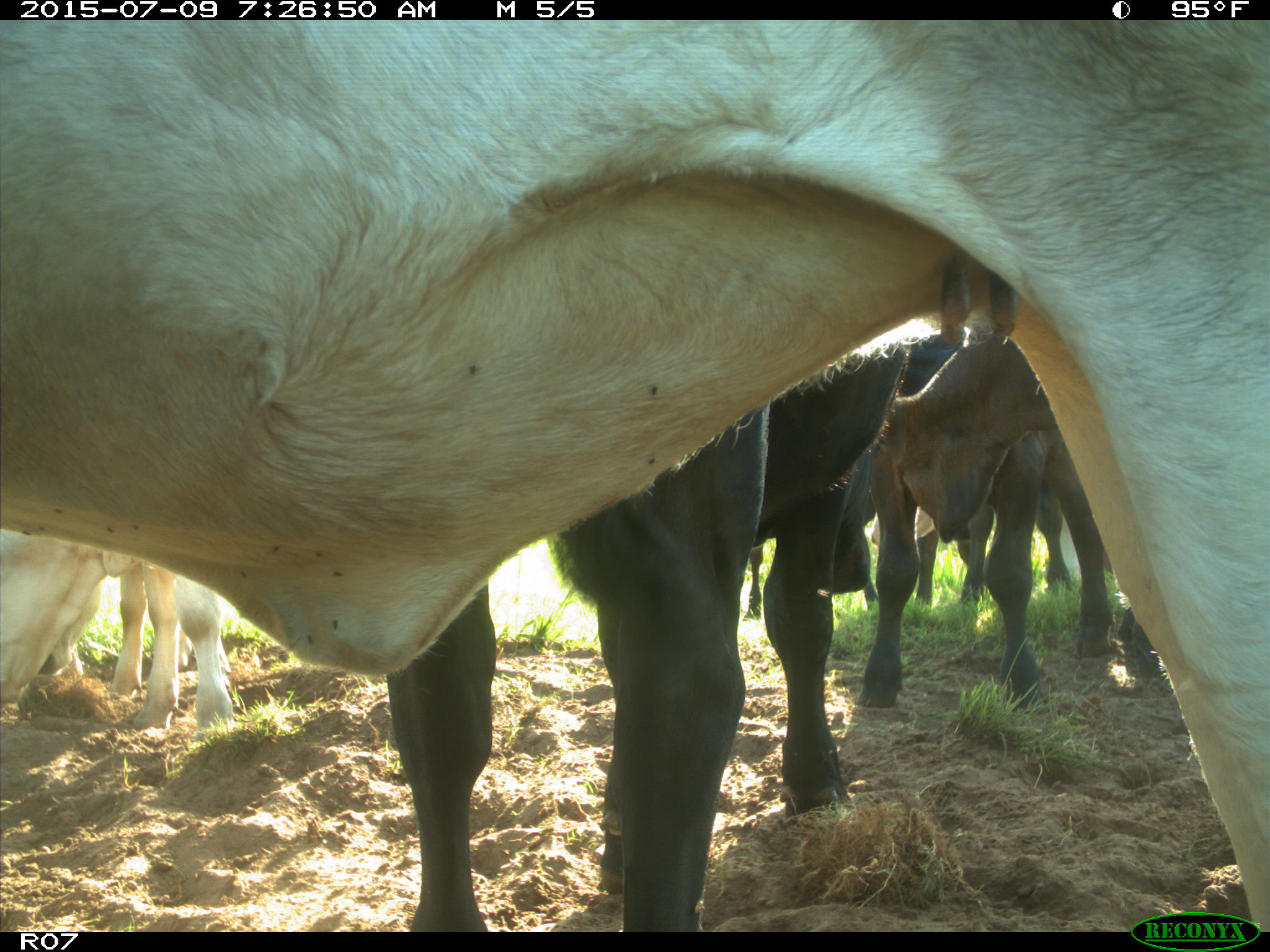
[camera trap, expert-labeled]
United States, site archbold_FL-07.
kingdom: Animalia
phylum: Chordata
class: Mammalia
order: Artiodactyla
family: Bovidae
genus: Bos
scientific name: Bos taurus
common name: domestic cow